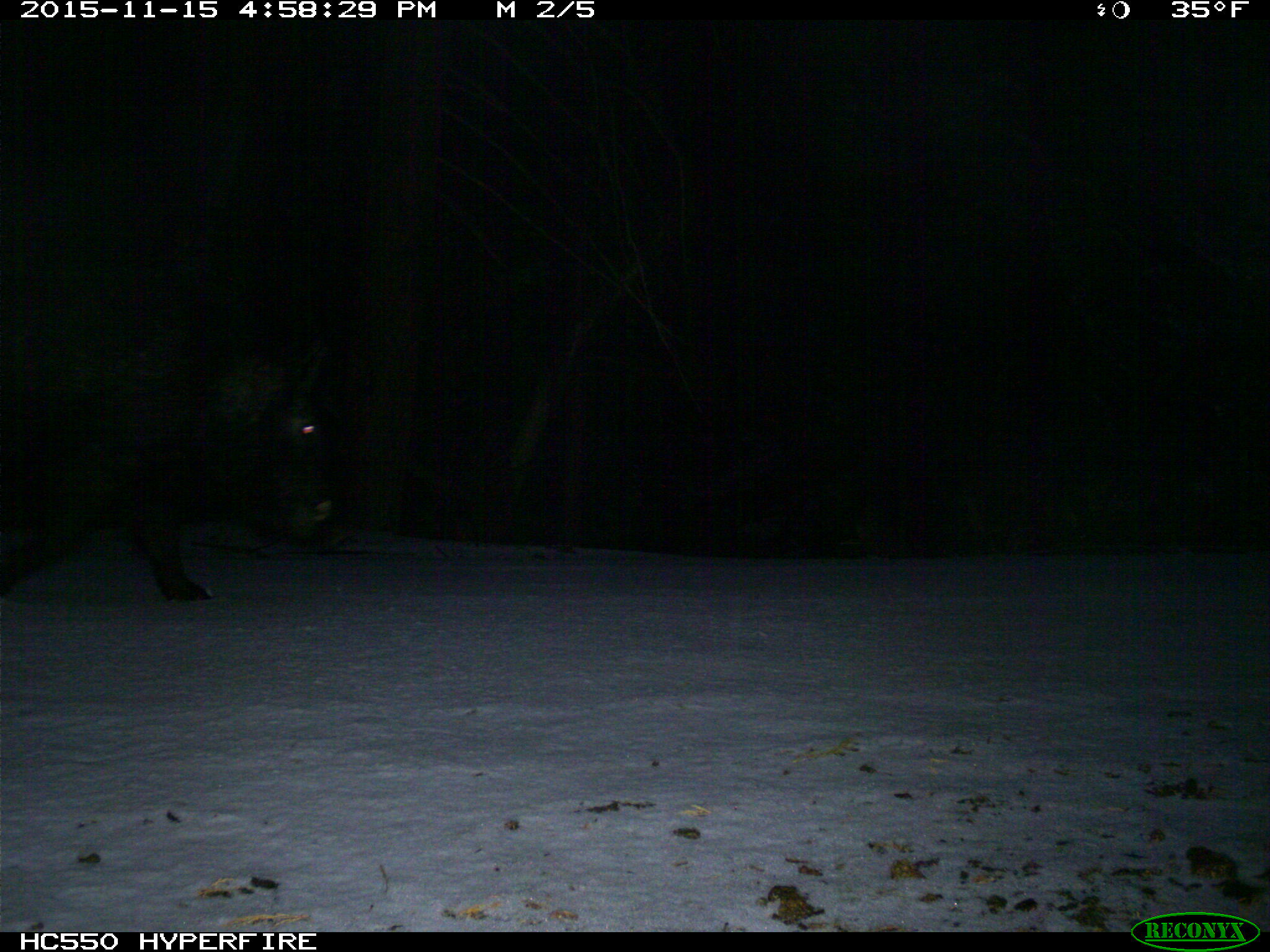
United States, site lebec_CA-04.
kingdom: Animalia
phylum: Chordata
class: Mammalia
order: Artiodactyla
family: Suidae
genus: Sus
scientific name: Sus scrofa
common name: wild boar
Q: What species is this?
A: Sus scrofa (wild boar).